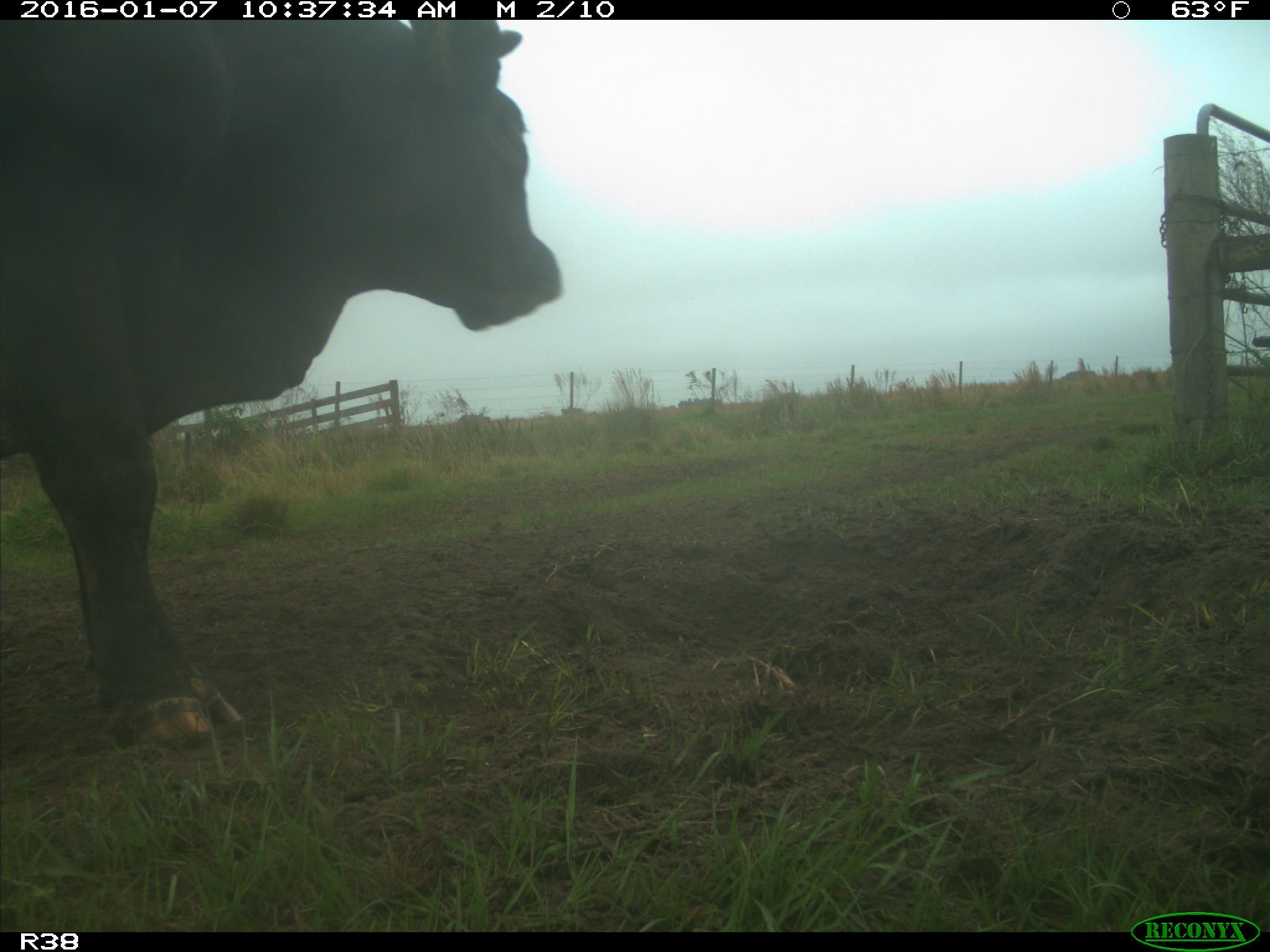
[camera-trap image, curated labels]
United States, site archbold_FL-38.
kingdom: Animalia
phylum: Chordata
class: Mammalia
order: Artiodactyla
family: Bovidae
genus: Bos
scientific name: Bos taurus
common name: domestic cow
Bos taurus (domestic cow).